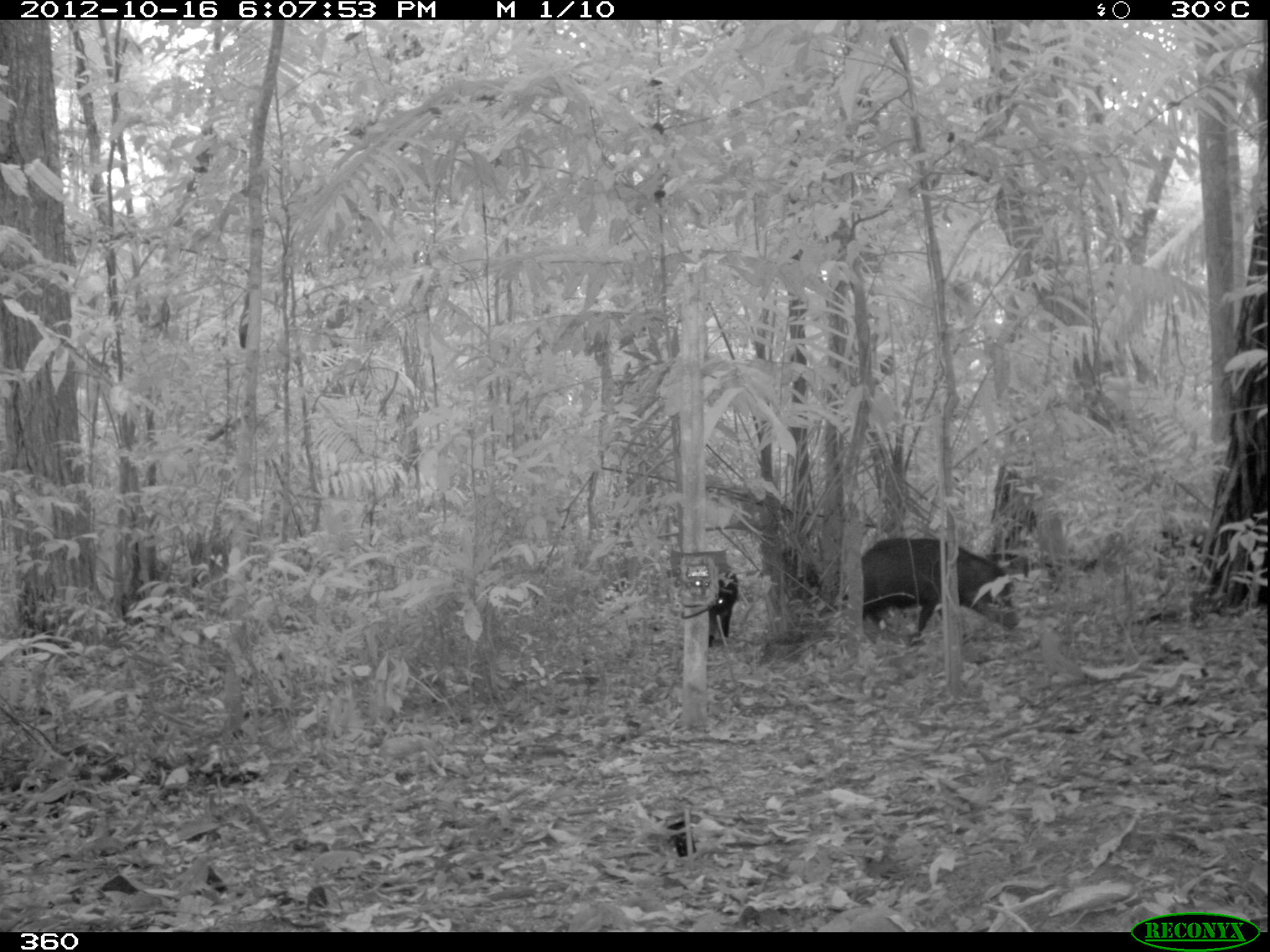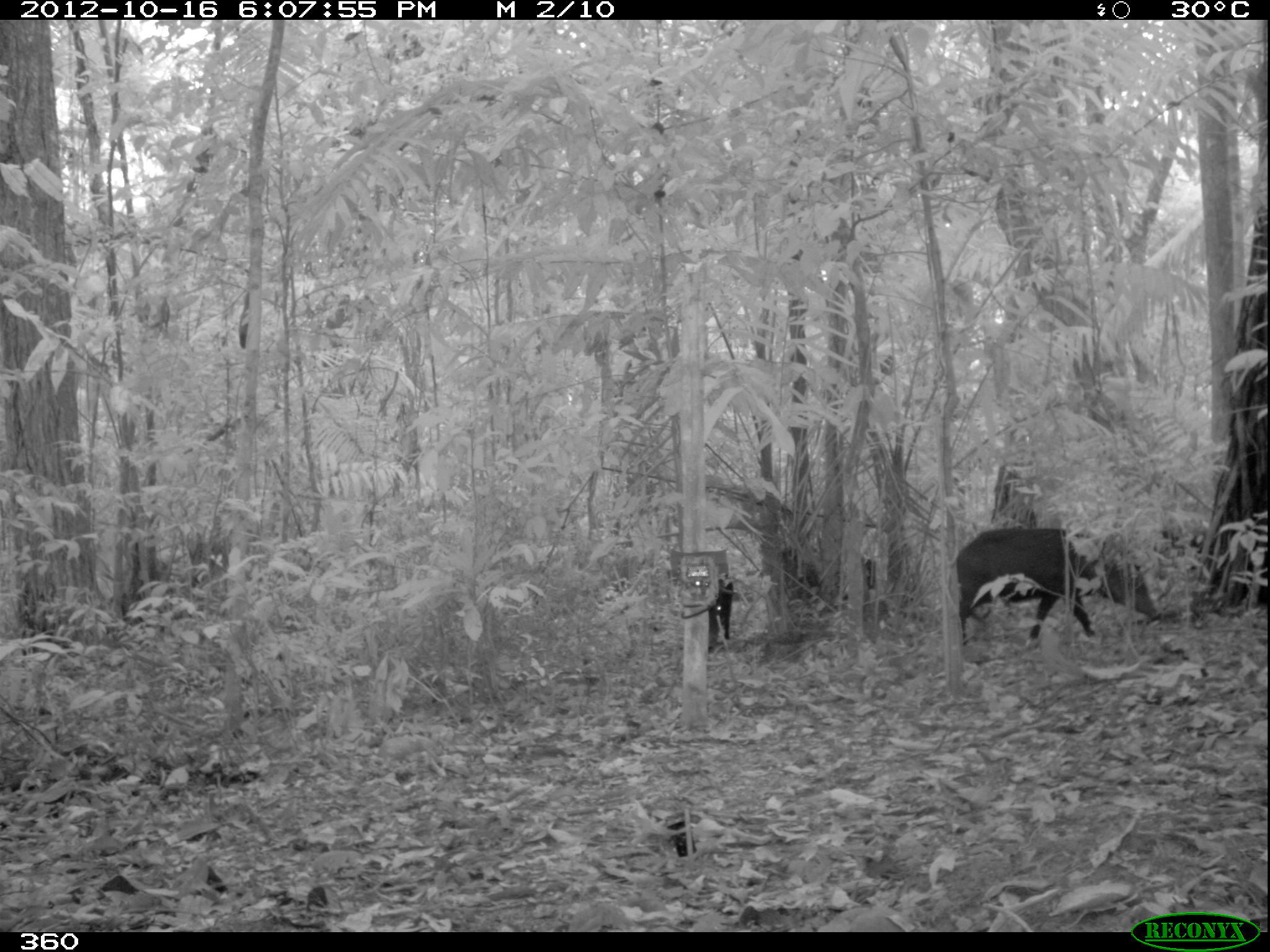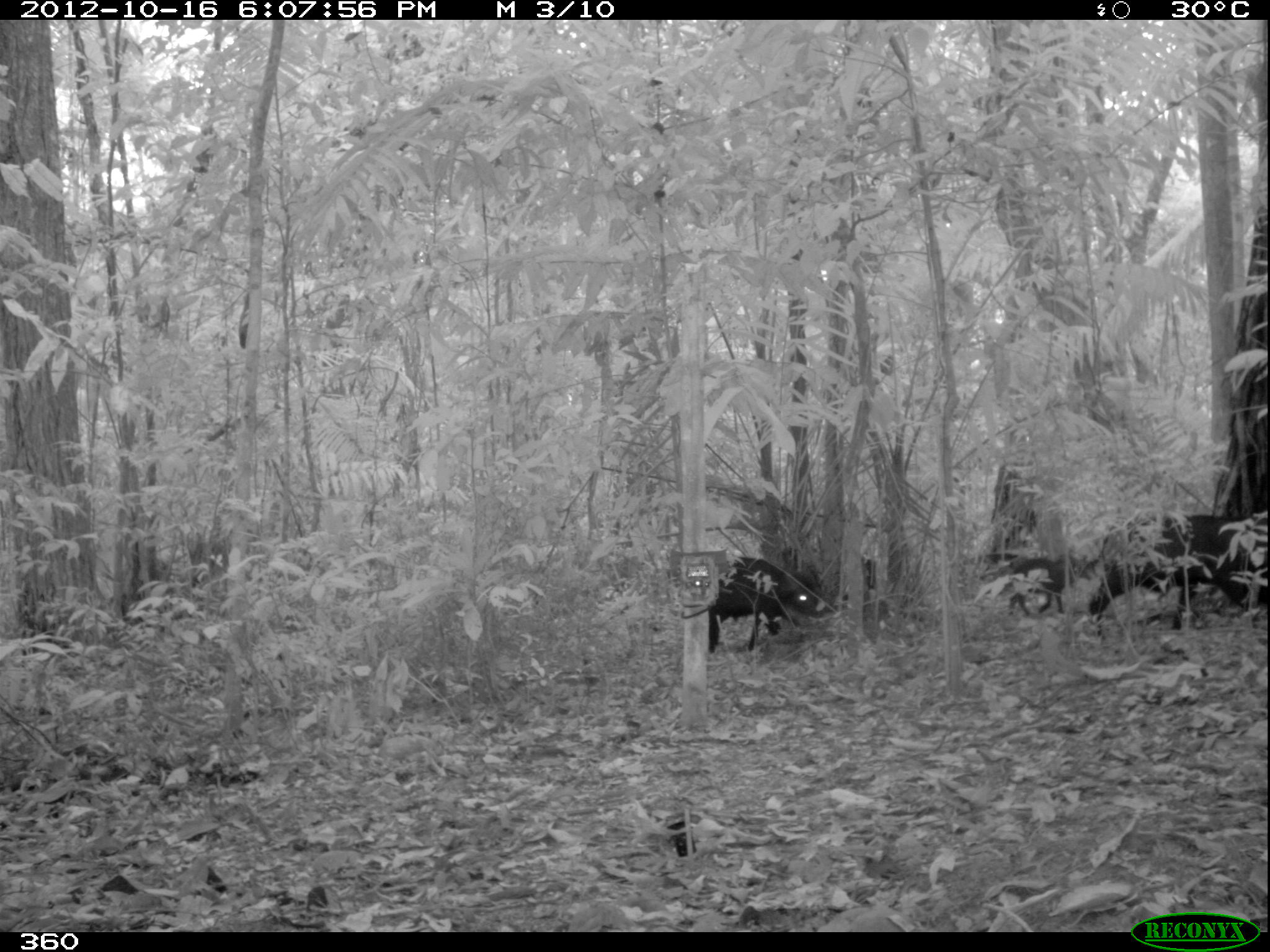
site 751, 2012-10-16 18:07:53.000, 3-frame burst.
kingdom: Animalia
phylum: Chordata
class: Mammalia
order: Artiodactyla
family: Tayassuidae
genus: Tayassu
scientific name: Tayassu pecari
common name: white-lipped peccary